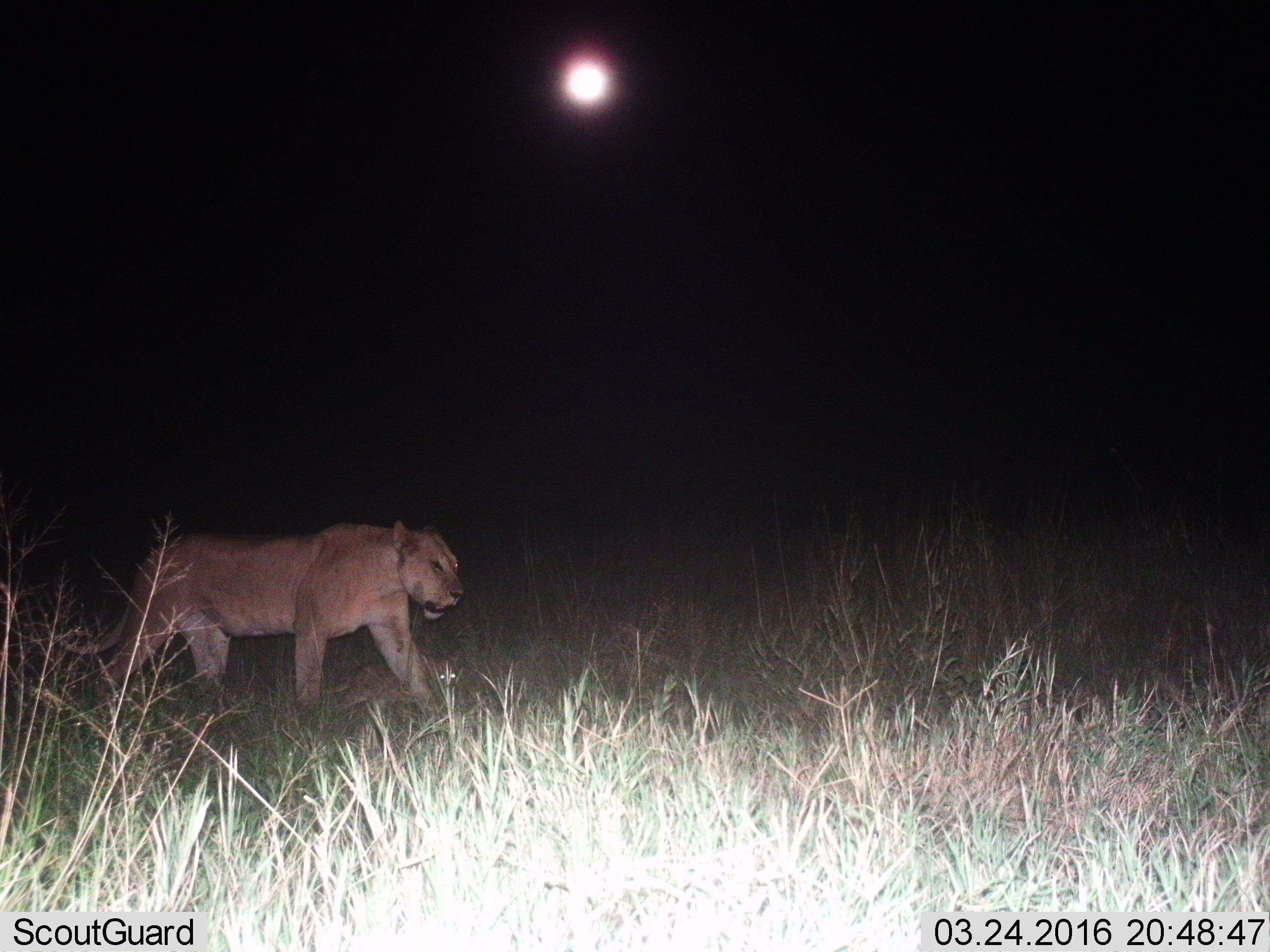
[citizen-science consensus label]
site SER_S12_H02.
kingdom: Animalia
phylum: Chordata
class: Mammalia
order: Carnivora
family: Felidae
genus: Panthera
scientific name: Panthera leo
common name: lion female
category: lionfemale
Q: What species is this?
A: Lionfemale (lion female) (Panthera leo).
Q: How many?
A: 1.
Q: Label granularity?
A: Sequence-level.